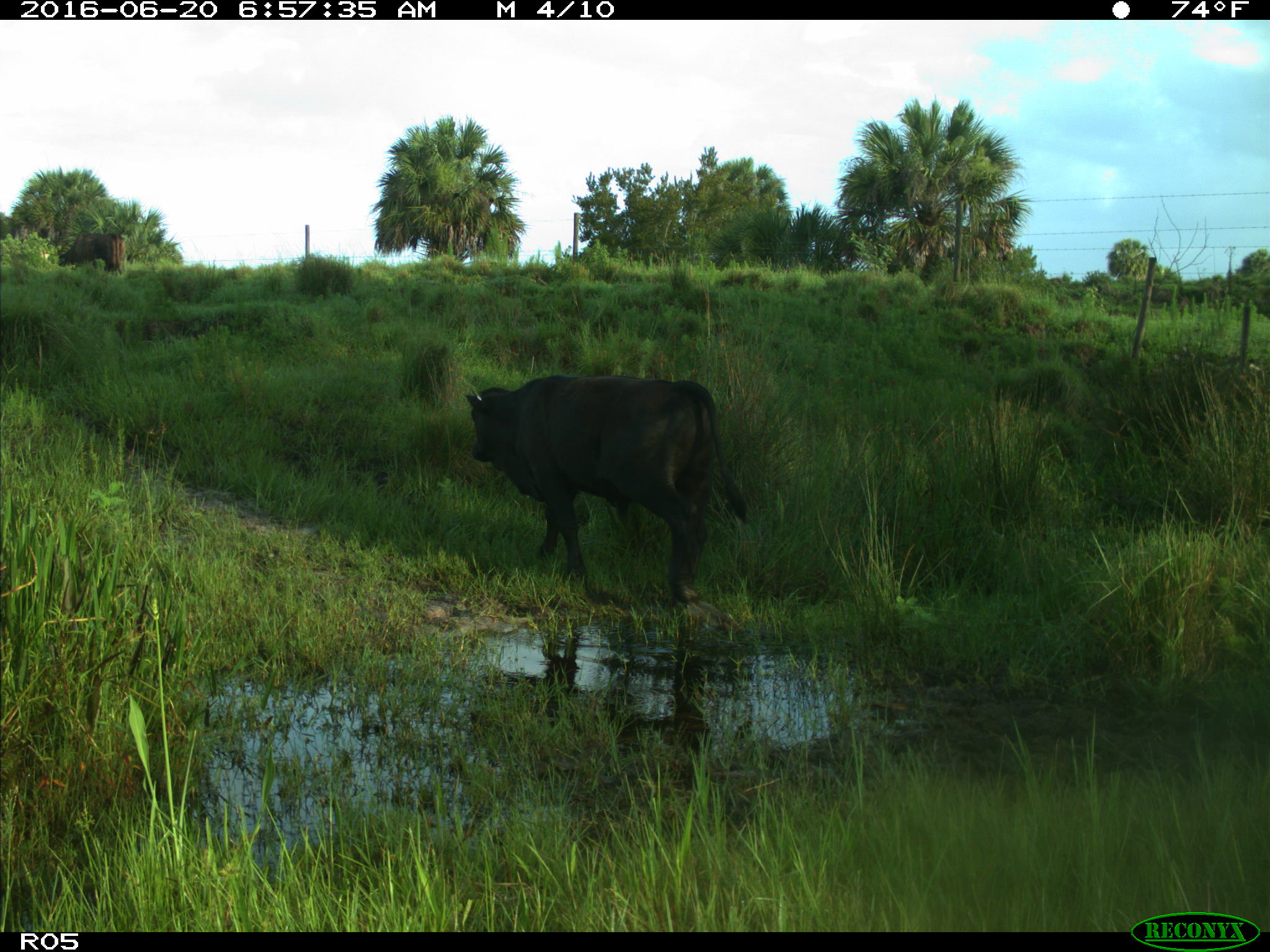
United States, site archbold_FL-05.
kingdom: Animalia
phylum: Chordata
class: Mammalia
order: Artiodactyla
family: Bovidae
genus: Bos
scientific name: Bos taurus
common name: domestic cow